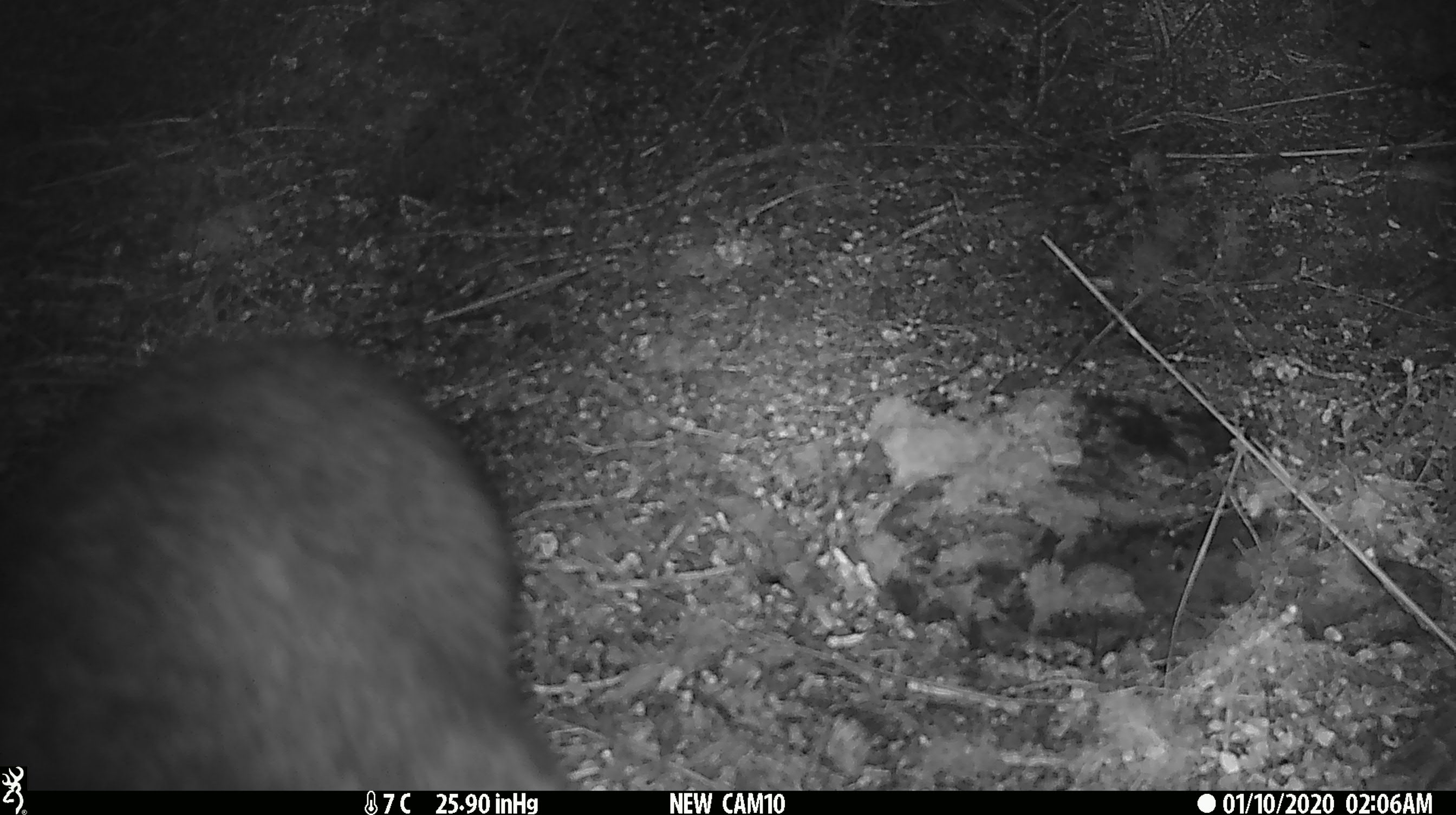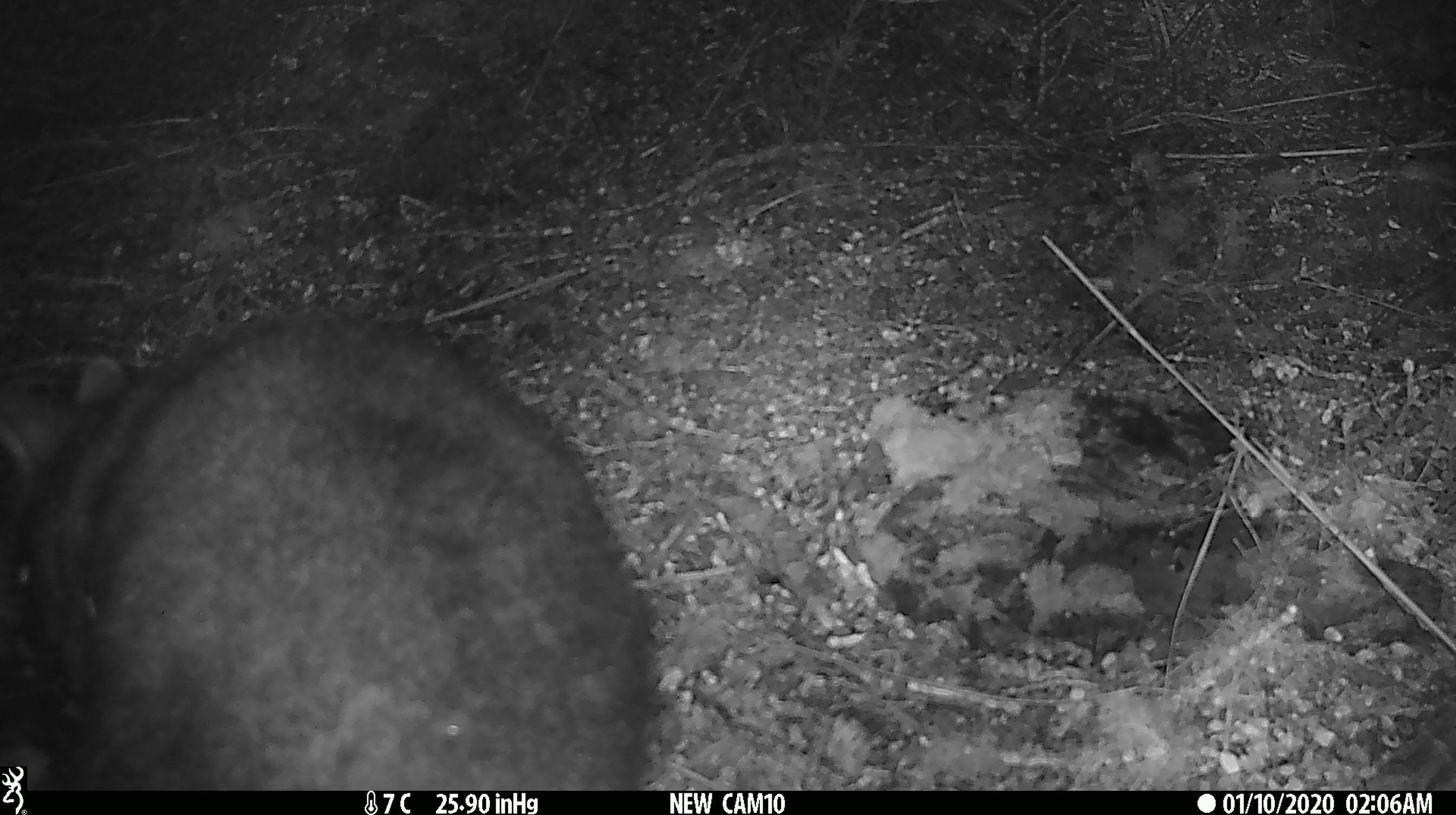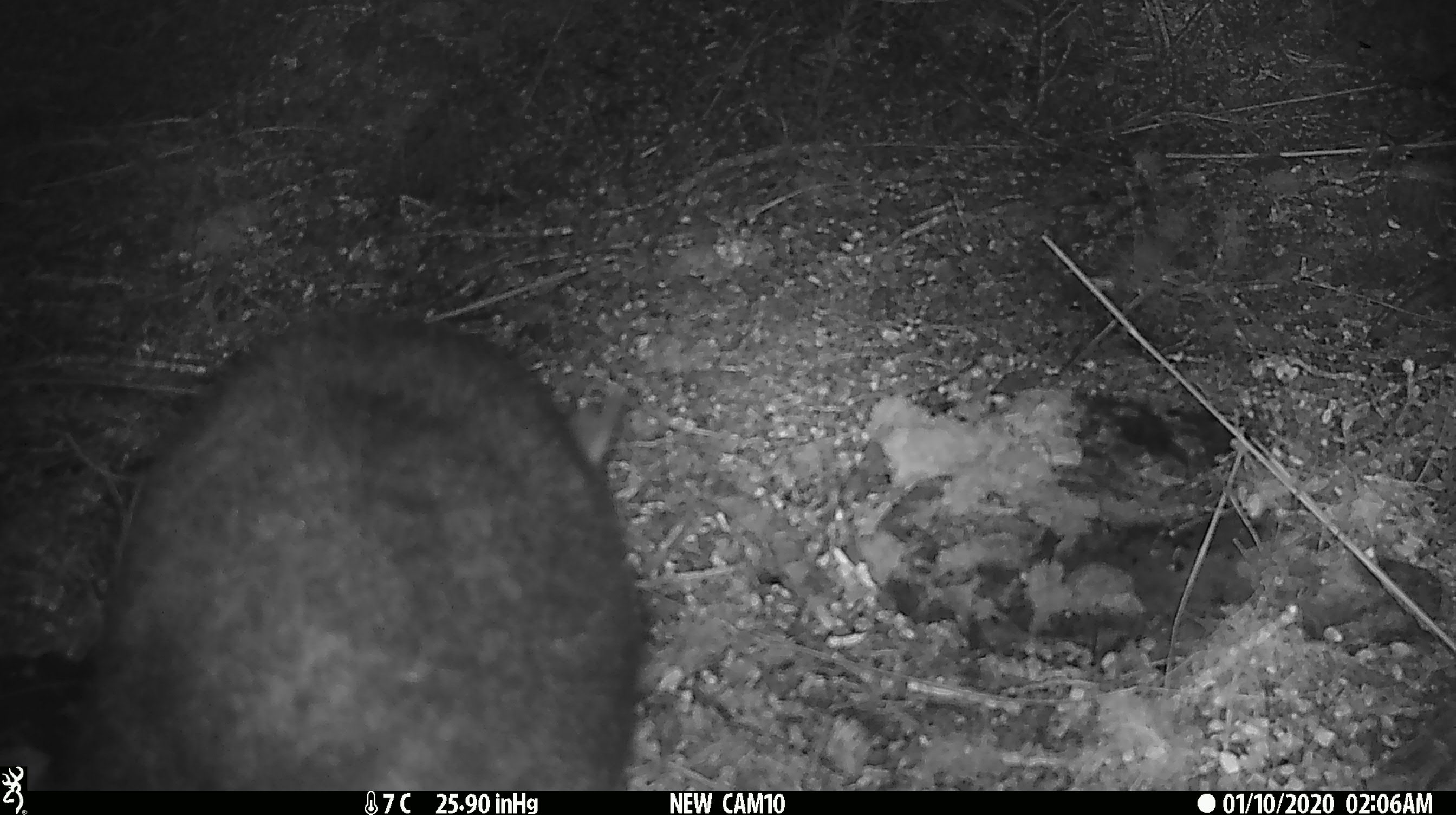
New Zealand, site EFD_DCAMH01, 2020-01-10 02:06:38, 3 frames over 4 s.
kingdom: Animalia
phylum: Chordata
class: Mammalia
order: Diprotodontia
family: Phalangeridae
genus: Trichosurus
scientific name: Trichosurus vulpecula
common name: common brushtail possum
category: possum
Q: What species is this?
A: Possum (common brushtail possum) (Trichosurus vulpecula).